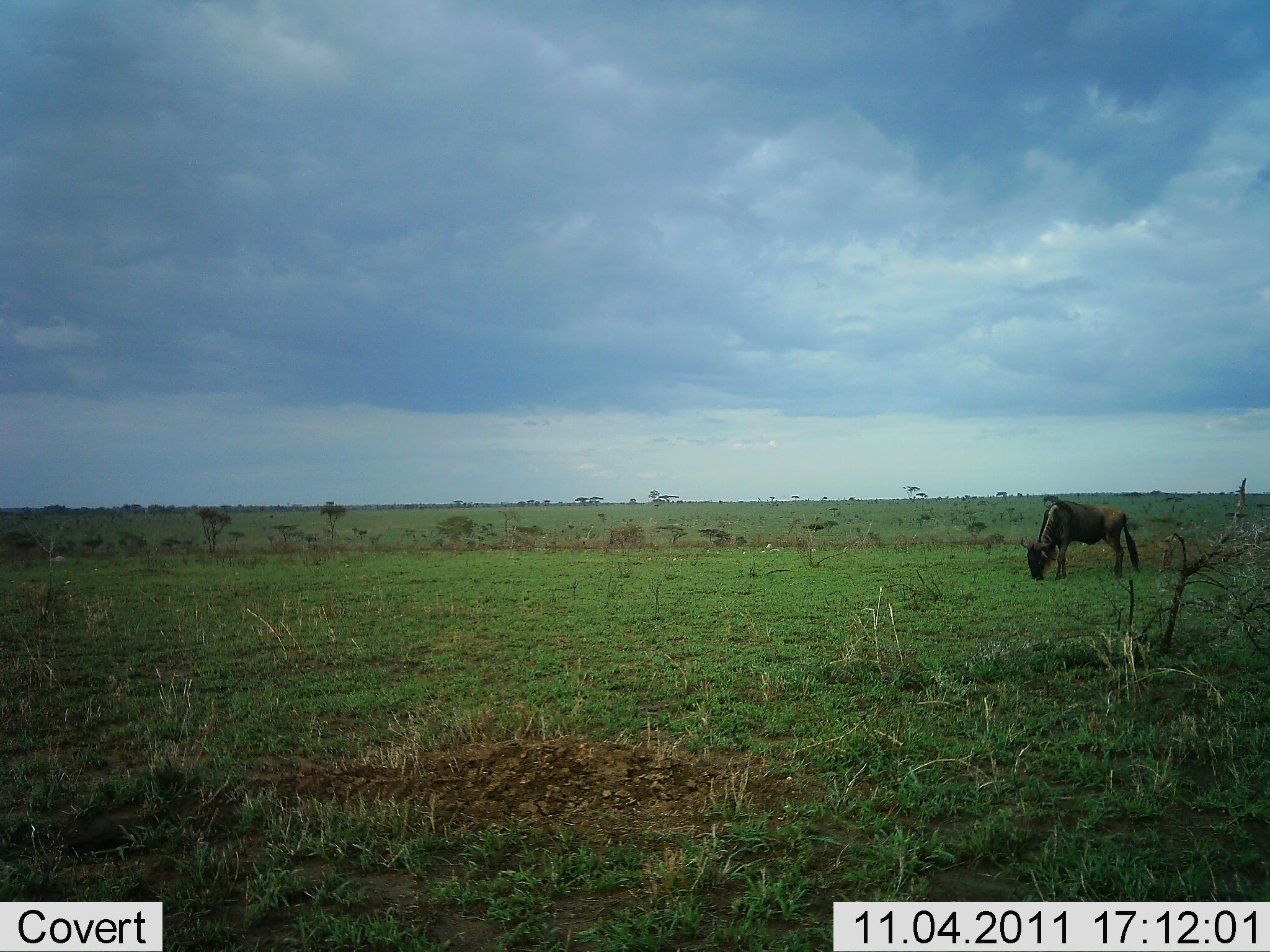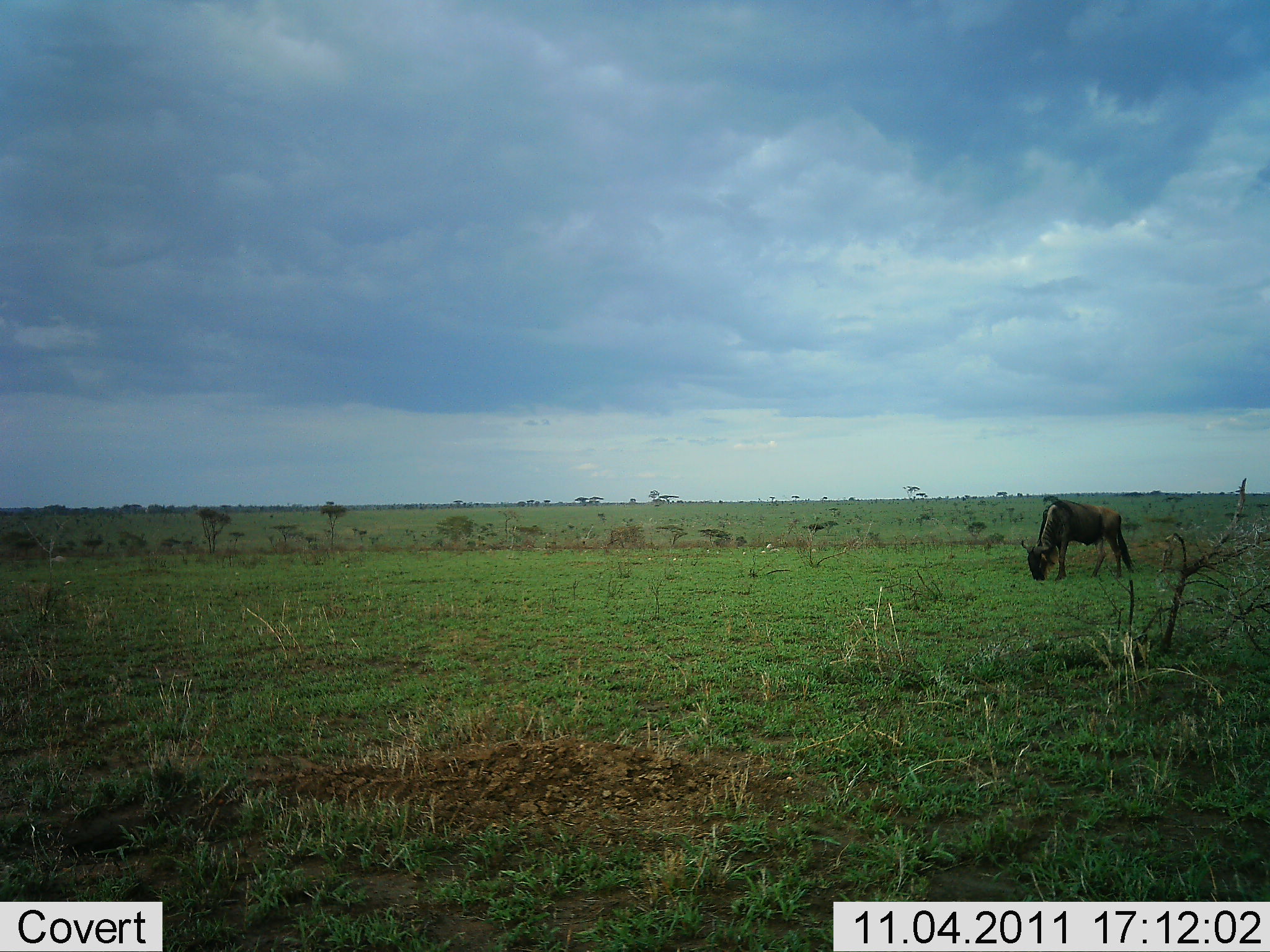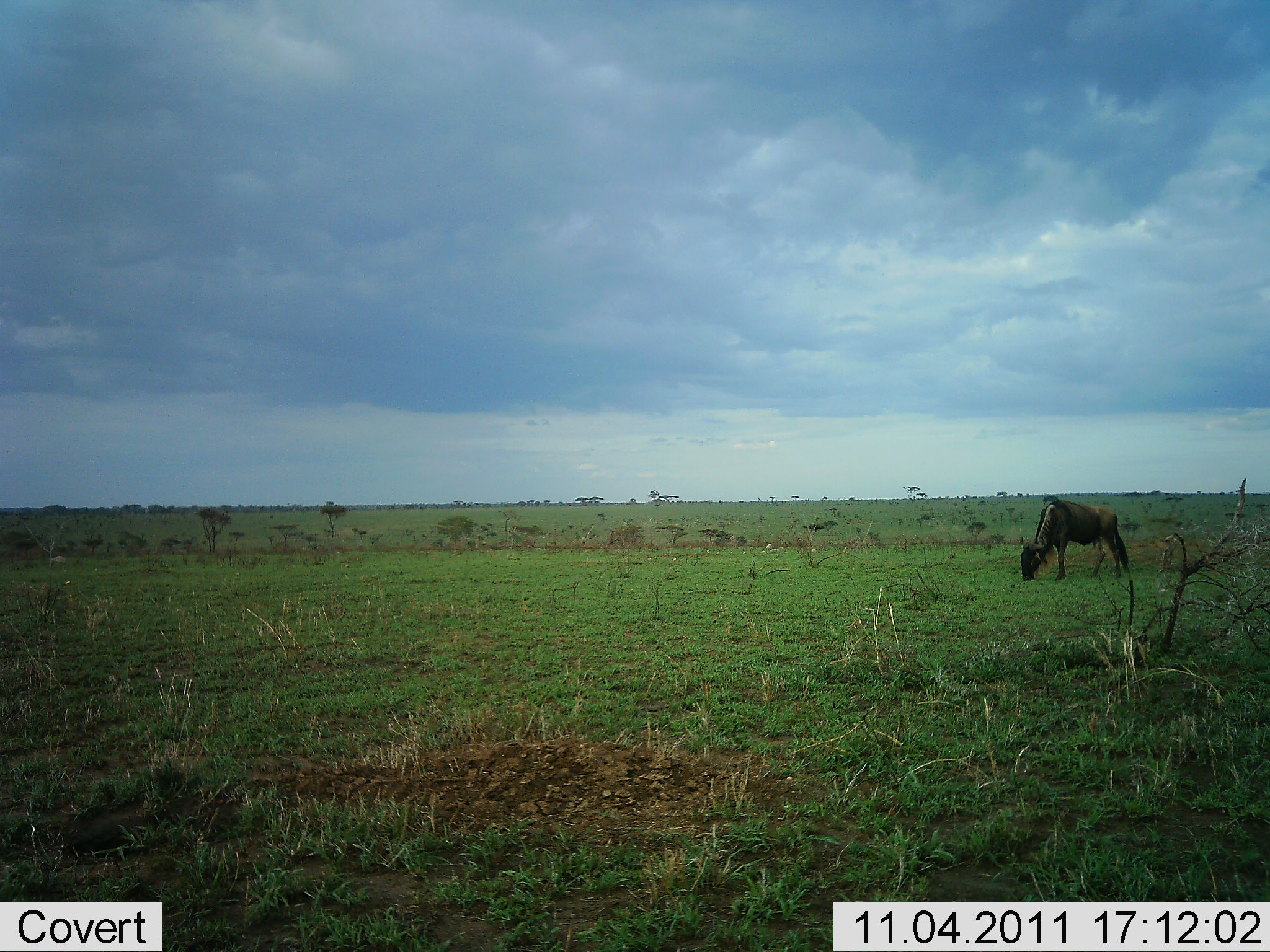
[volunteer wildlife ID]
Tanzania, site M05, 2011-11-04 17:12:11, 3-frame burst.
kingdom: Animalia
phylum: Chordata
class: Mammalia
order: Artiodactyla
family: Bovidae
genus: Connochaetes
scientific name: Connochaetes taurinus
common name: blue wildebeest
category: wildebeest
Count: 1.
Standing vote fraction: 20%.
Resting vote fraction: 0%.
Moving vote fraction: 0%.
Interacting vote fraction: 0%.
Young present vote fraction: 0%.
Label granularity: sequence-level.